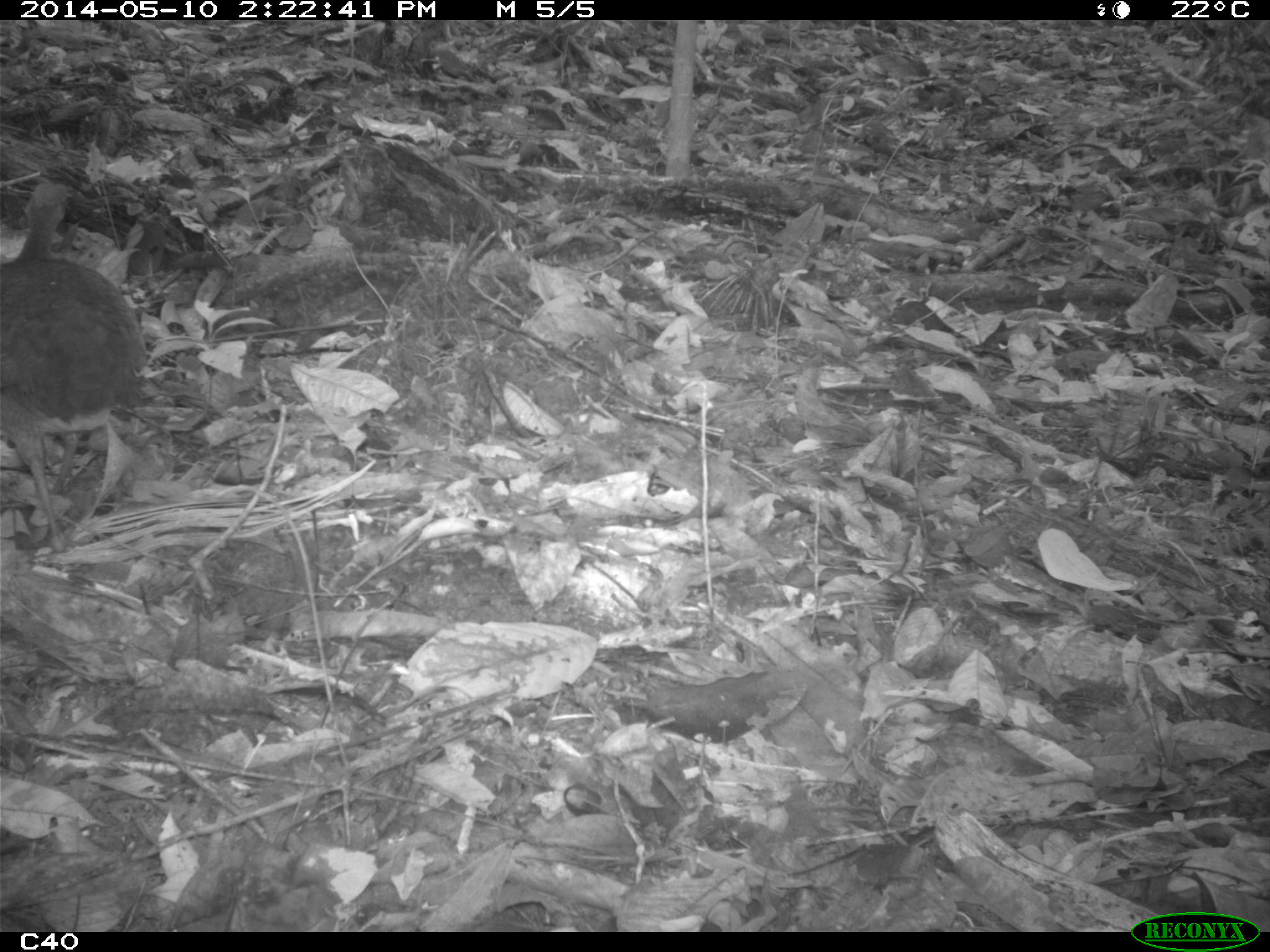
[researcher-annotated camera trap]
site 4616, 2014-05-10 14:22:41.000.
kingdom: Animalia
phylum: Chordata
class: Aves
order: Tinamiformes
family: Tinamidae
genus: Tinamus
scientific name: Tinamus major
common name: great tinamou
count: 1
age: adult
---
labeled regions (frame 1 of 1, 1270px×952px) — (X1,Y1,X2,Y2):
tinamus major: (0,176,147,553)